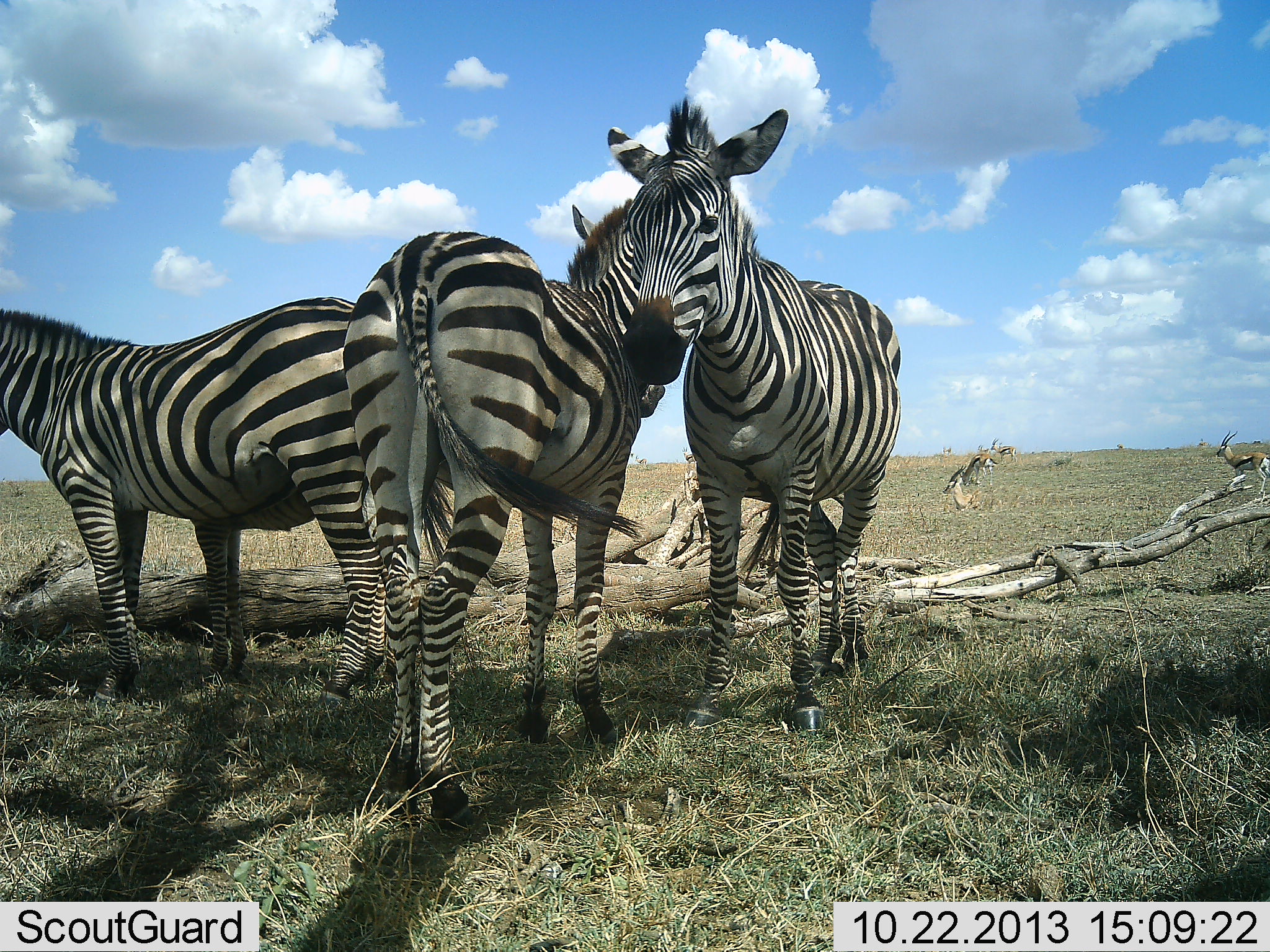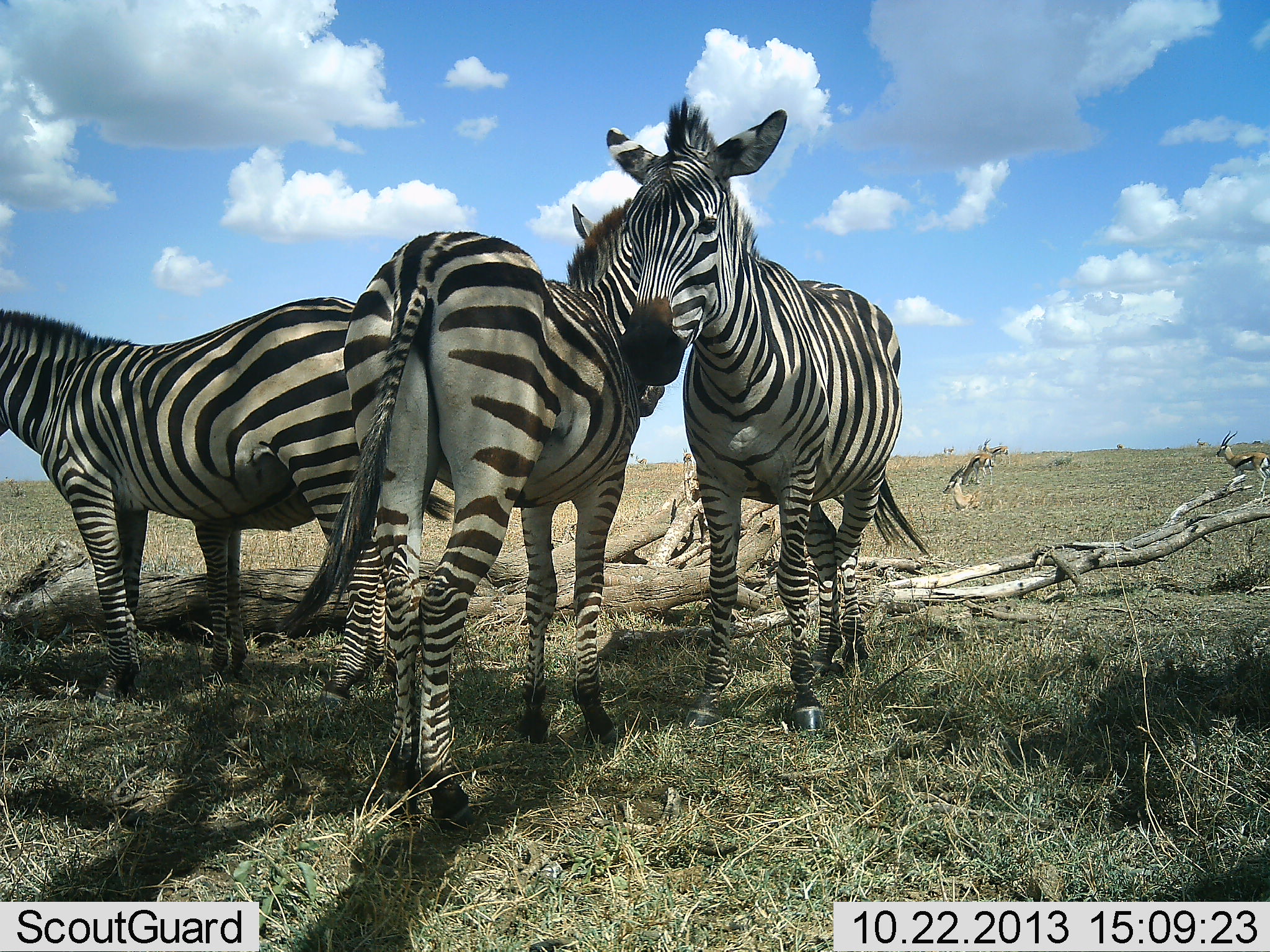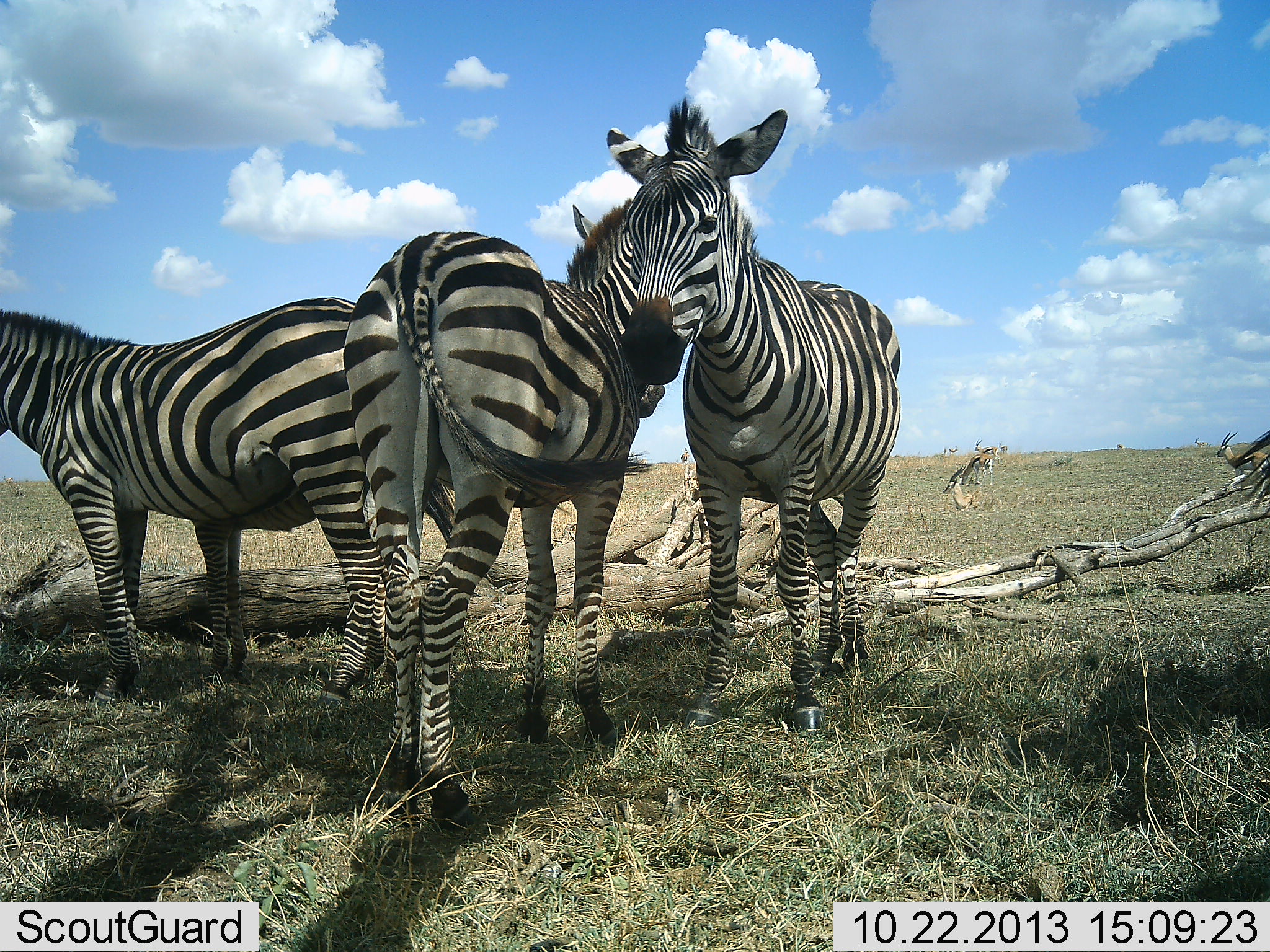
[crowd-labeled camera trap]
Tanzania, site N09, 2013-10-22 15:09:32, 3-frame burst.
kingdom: Animalia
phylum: Chordata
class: Mammalia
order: Artiodactyla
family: Bovidae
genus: Eudorcas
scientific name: Eudorcas thomsonii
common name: thomson's gazelle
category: gazellethomsons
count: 2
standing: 94%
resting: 6%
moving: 56%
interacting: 0%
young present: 0%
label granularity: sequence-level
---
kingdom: Animalia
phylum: Chordata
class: Mammalia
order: Perissodactyla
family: Equidae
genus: Equus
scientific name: Equus quagga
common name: plains zebra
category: zebra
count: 3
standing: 96%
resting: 4%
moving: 4%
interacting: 19%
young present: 4%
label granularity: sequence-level